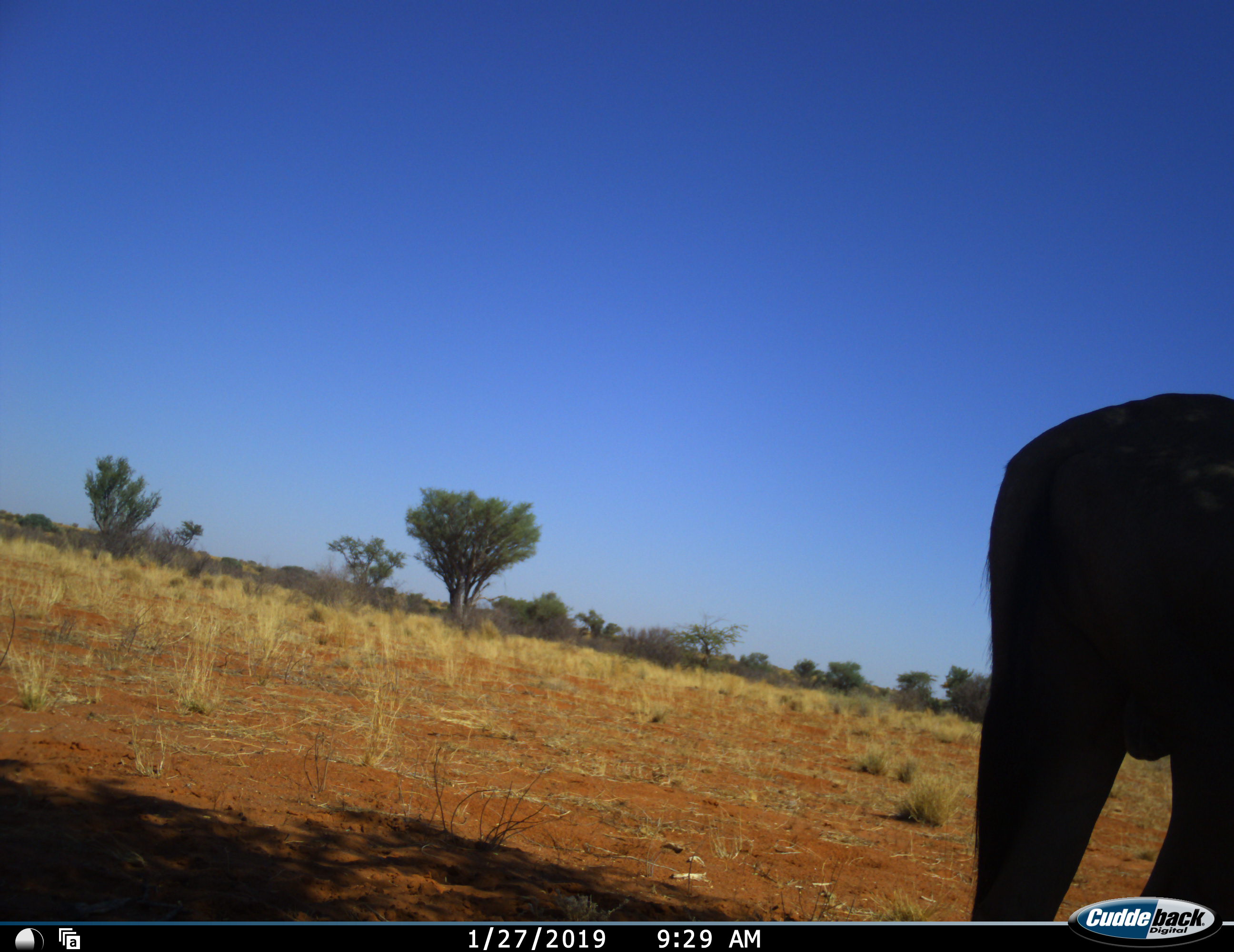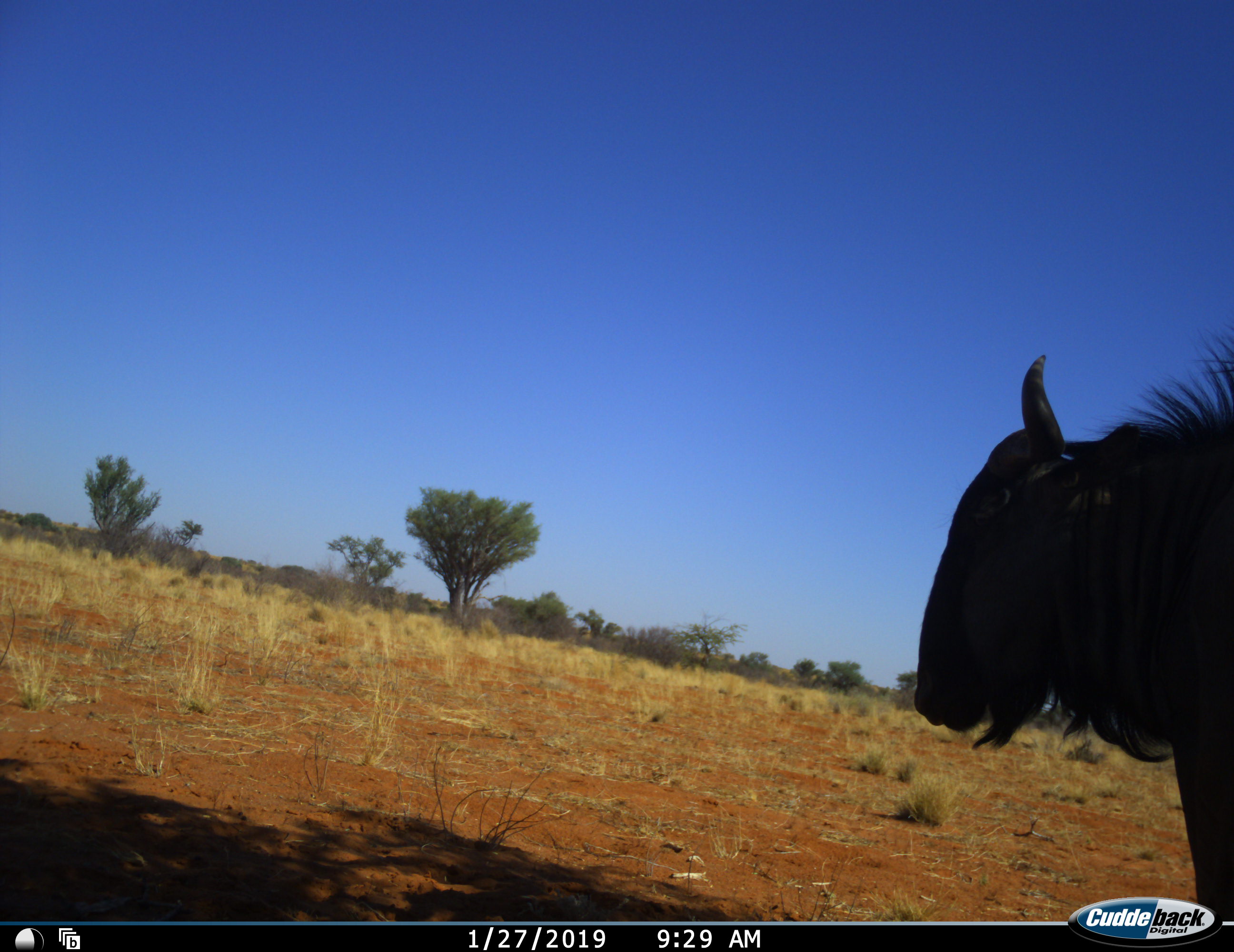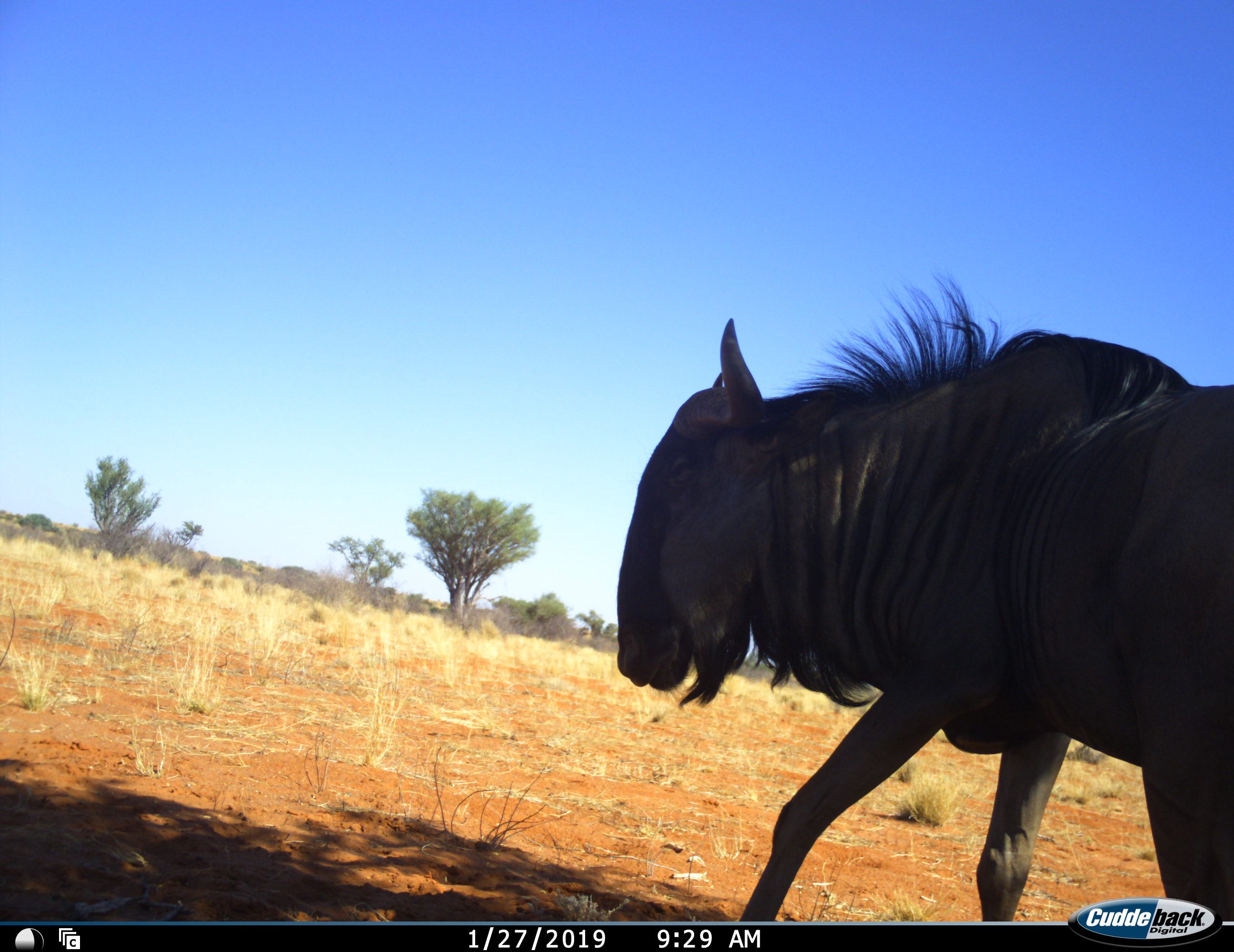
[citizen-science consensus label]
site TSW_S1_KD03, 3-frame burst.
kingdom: Animalia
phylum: Chordata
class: Mammalia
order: Artiodactyla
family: Bovidae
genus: Connochaetes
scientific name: Connochaetes taurinus taurinus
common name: blue wildebeest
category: wildebeestblue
Wildebeestblue (blue wildebeest) (Connochaetes taurinus taurinus), count 1. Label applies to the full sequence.